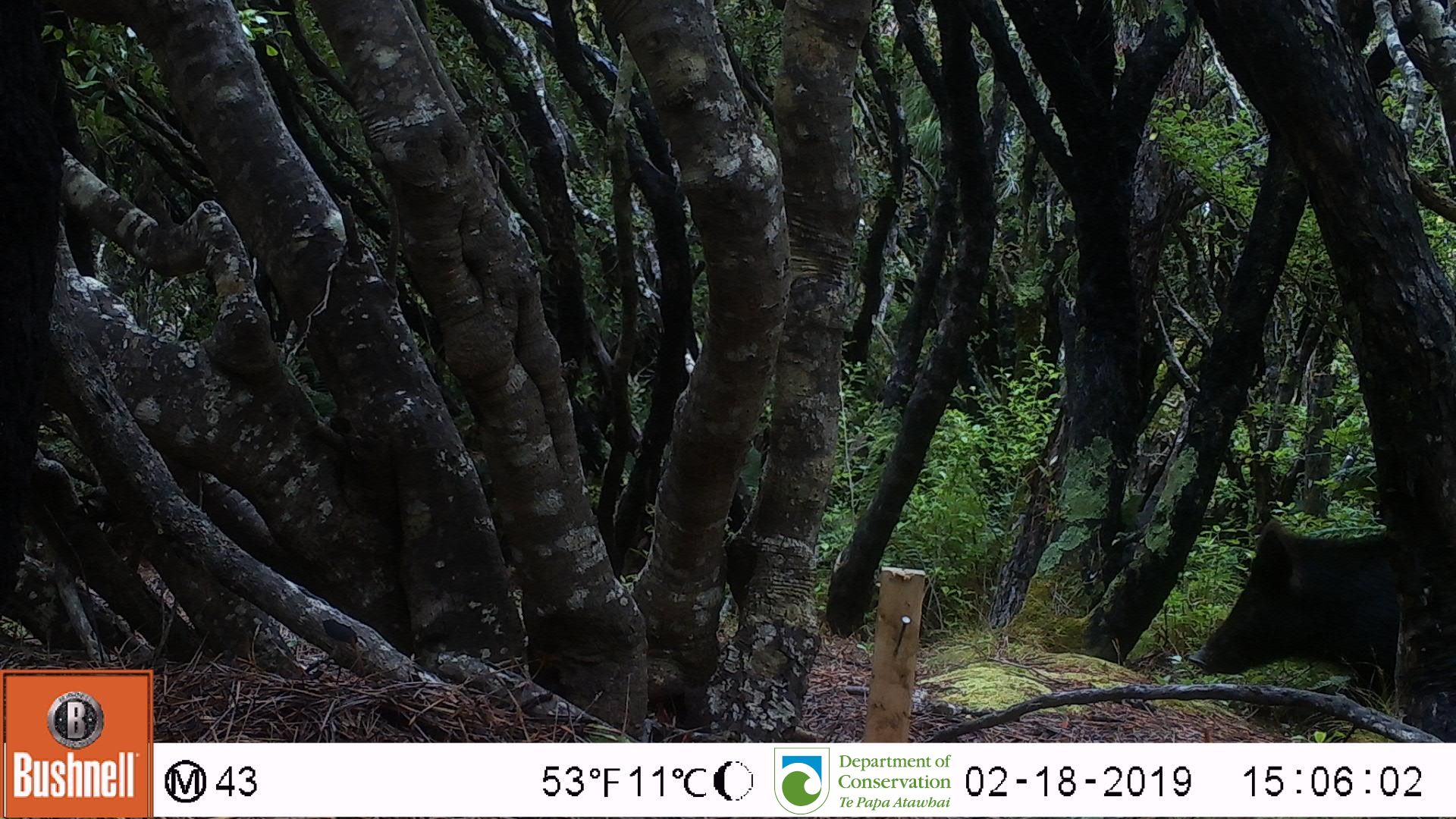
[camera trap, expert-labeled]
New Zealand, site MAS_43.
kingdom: Animalia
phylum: Chordata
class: Mammalia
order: Artiodactyla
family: Suidae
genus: Sus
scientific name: Sus scrofa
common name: pig